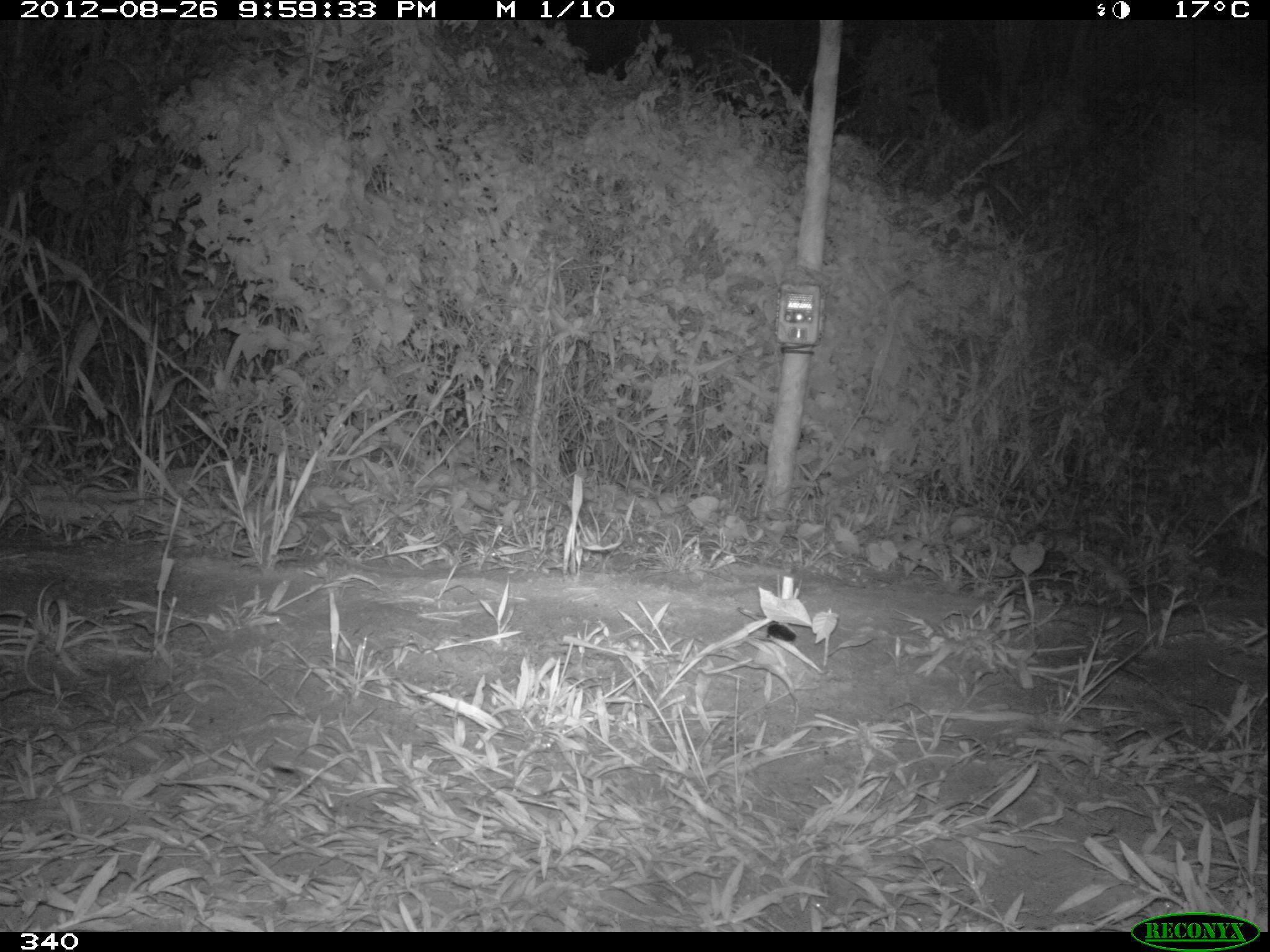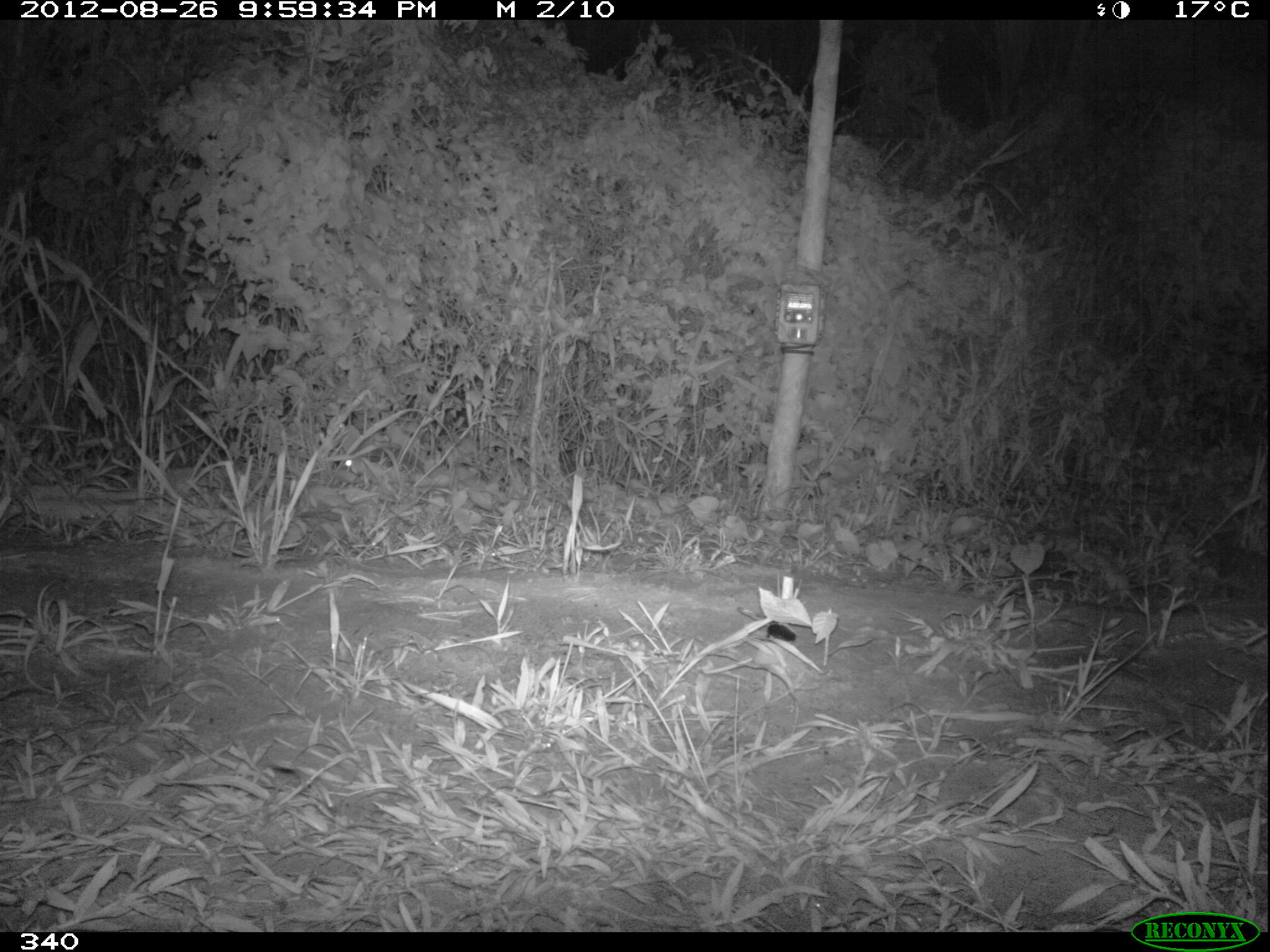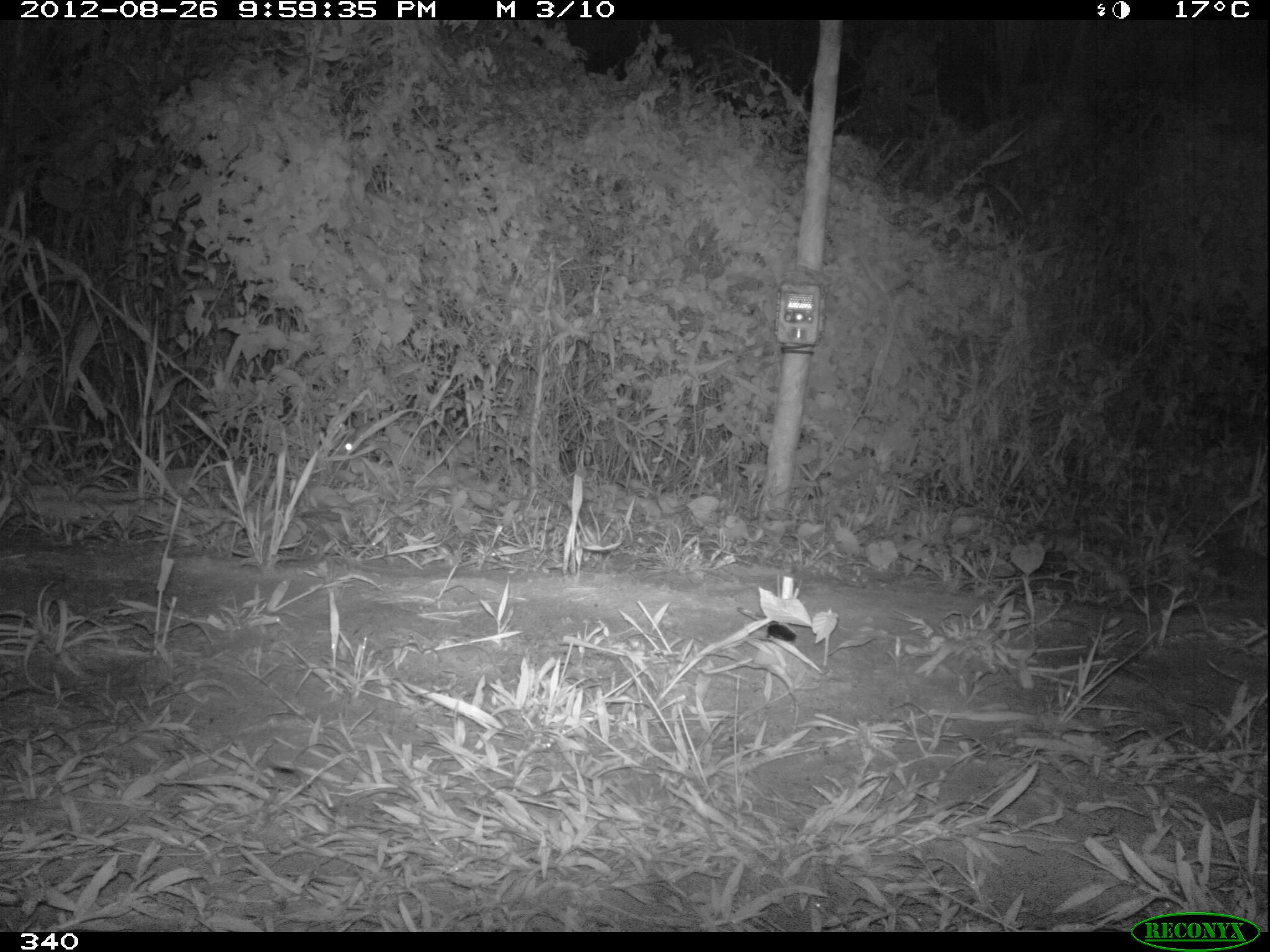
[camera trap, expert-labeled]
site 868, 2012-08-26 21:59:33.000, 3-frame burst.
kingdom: Animalia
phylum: Chordata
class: Mammalia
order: Lagomorpha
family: Leporidae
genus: Sylvilagus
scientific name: Sylvilagus brasiliensis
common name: tapeti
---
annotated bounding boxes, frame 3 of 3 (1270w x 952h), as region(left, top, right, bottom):
sylvilagus brasiliensis: region(335, 420, 375, 461)